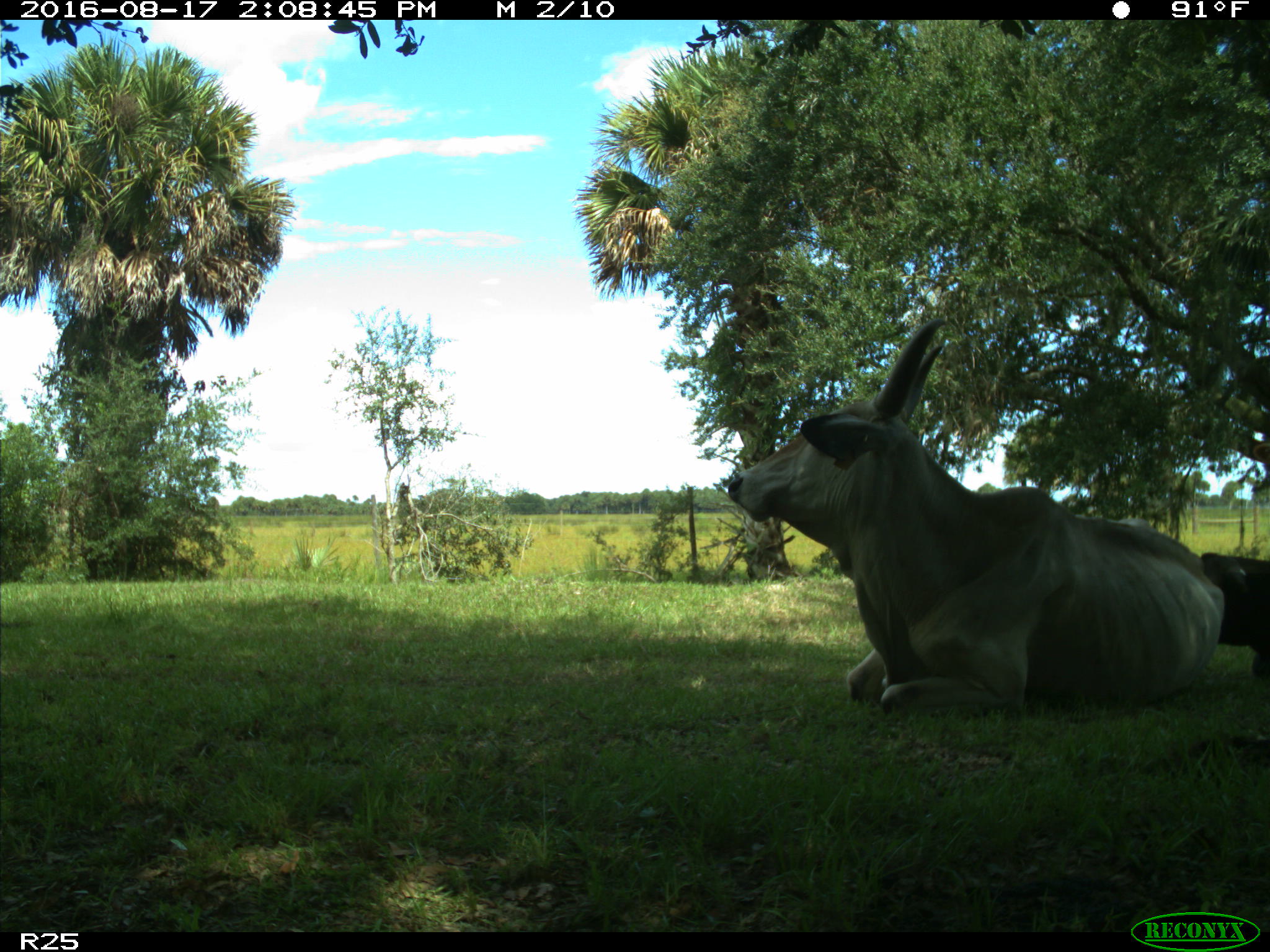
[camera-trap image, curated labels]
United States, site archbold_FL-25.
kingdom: Animalia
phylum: Chordata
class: Mammalia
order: Artiodactyla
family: Bovidae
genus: Bos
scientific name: Bos taurus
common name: domestic cow